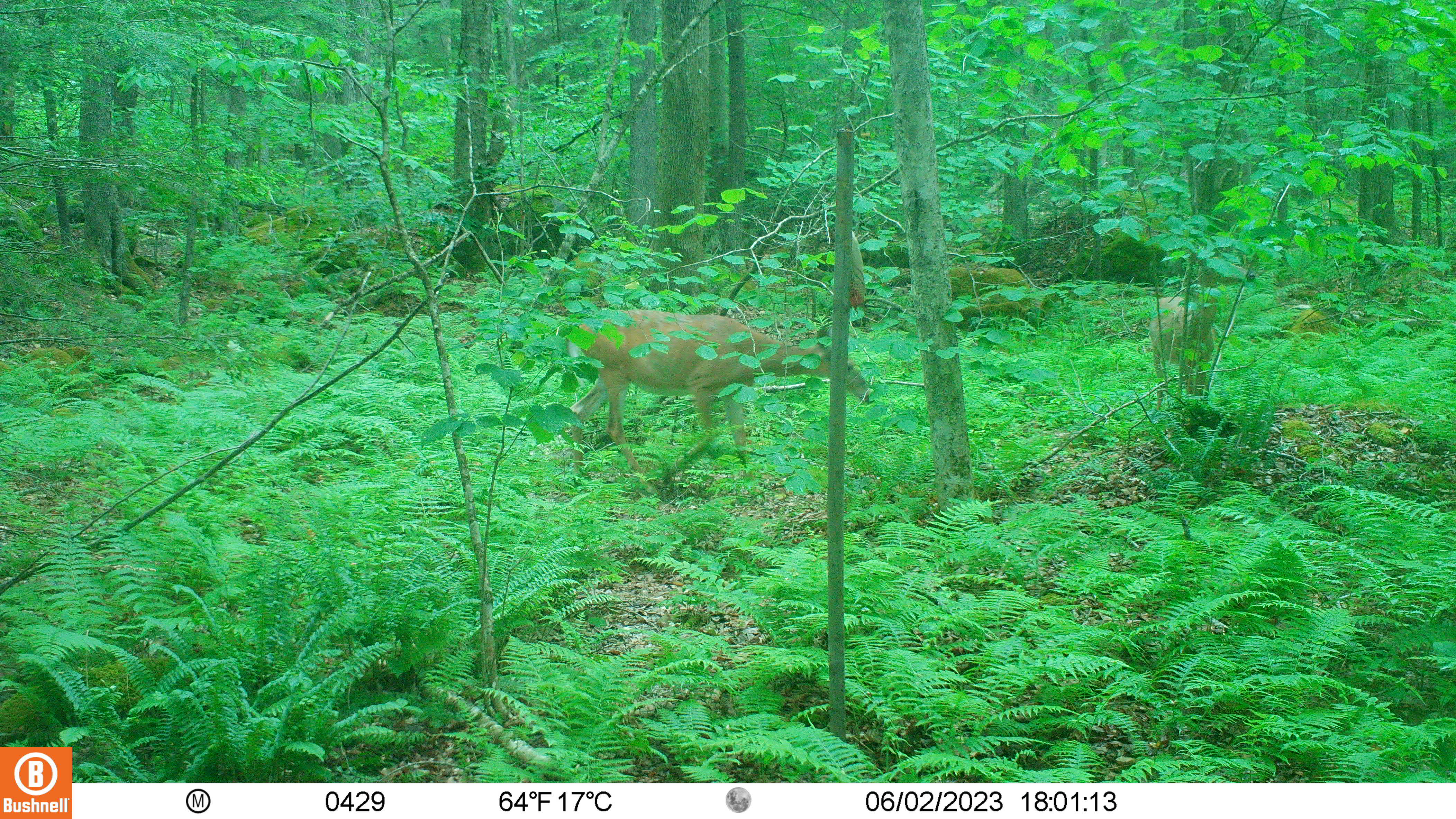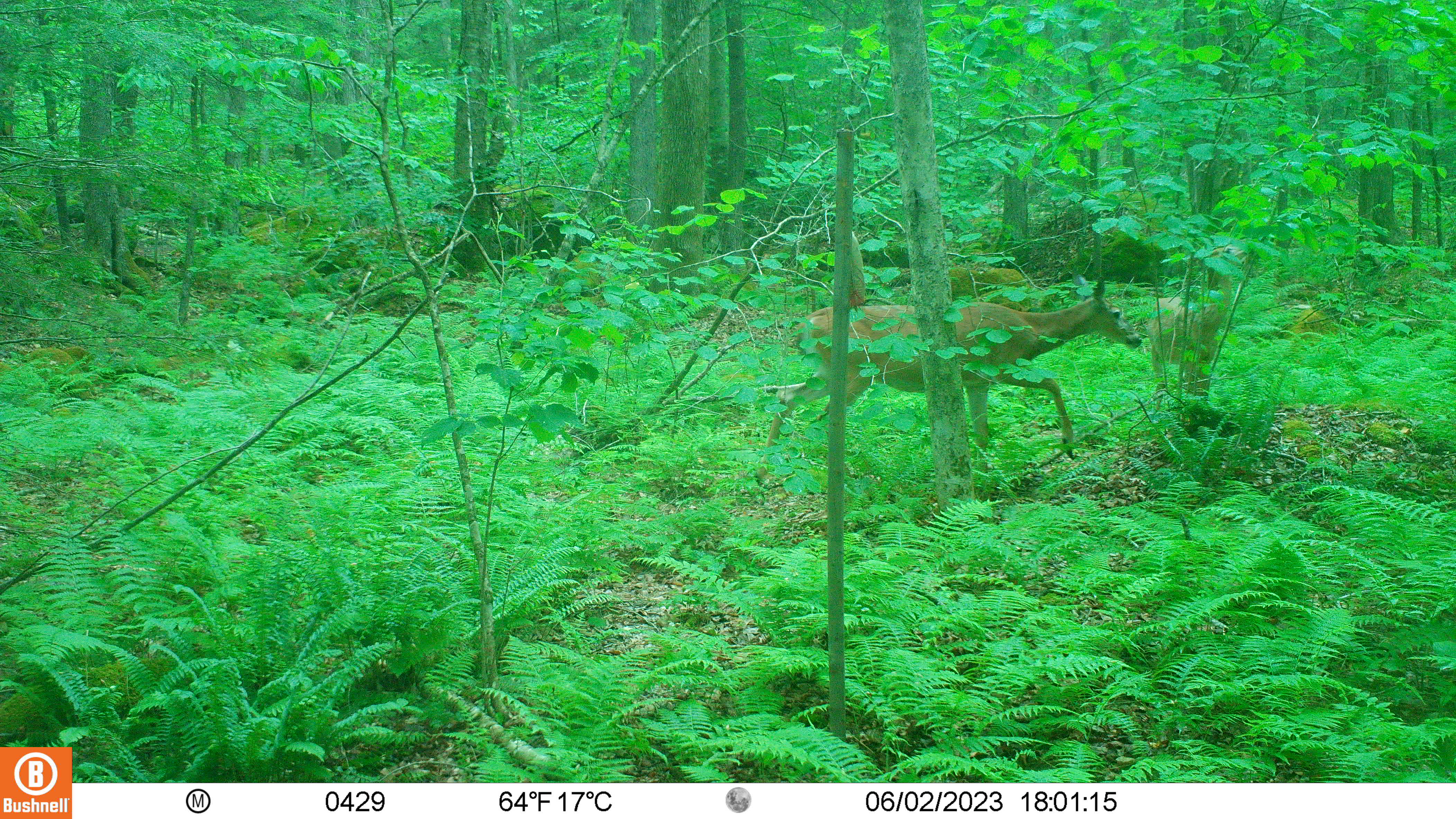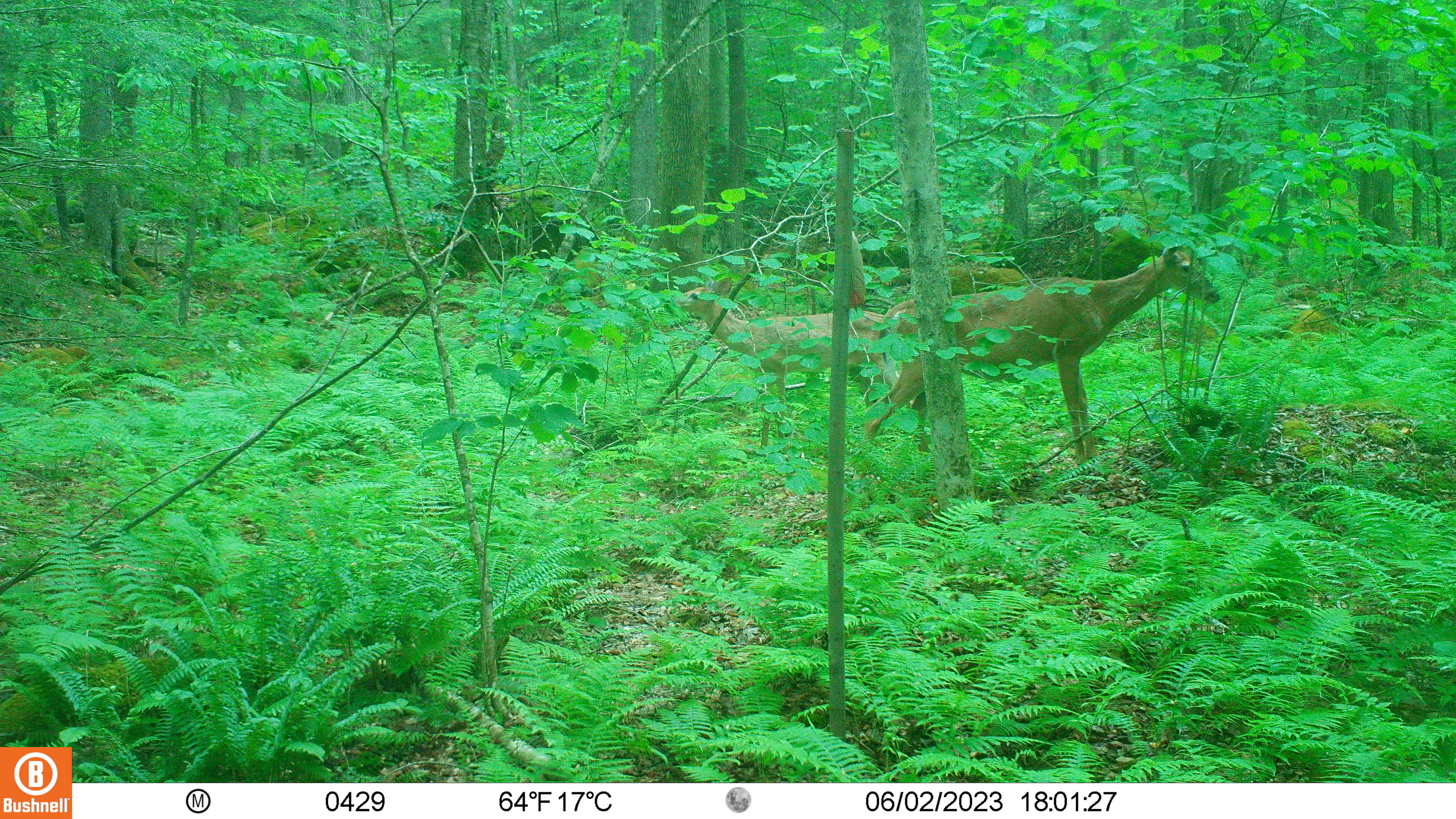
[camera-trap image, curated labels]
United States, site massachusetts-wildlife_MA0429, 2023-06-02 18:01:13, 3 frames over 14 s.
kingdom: Animalia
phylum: Chordata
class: Mammalia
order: Artiodactyla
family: Cervidae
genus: Odocoileus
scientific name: Odocoileus virginianus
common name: white-tailed deer